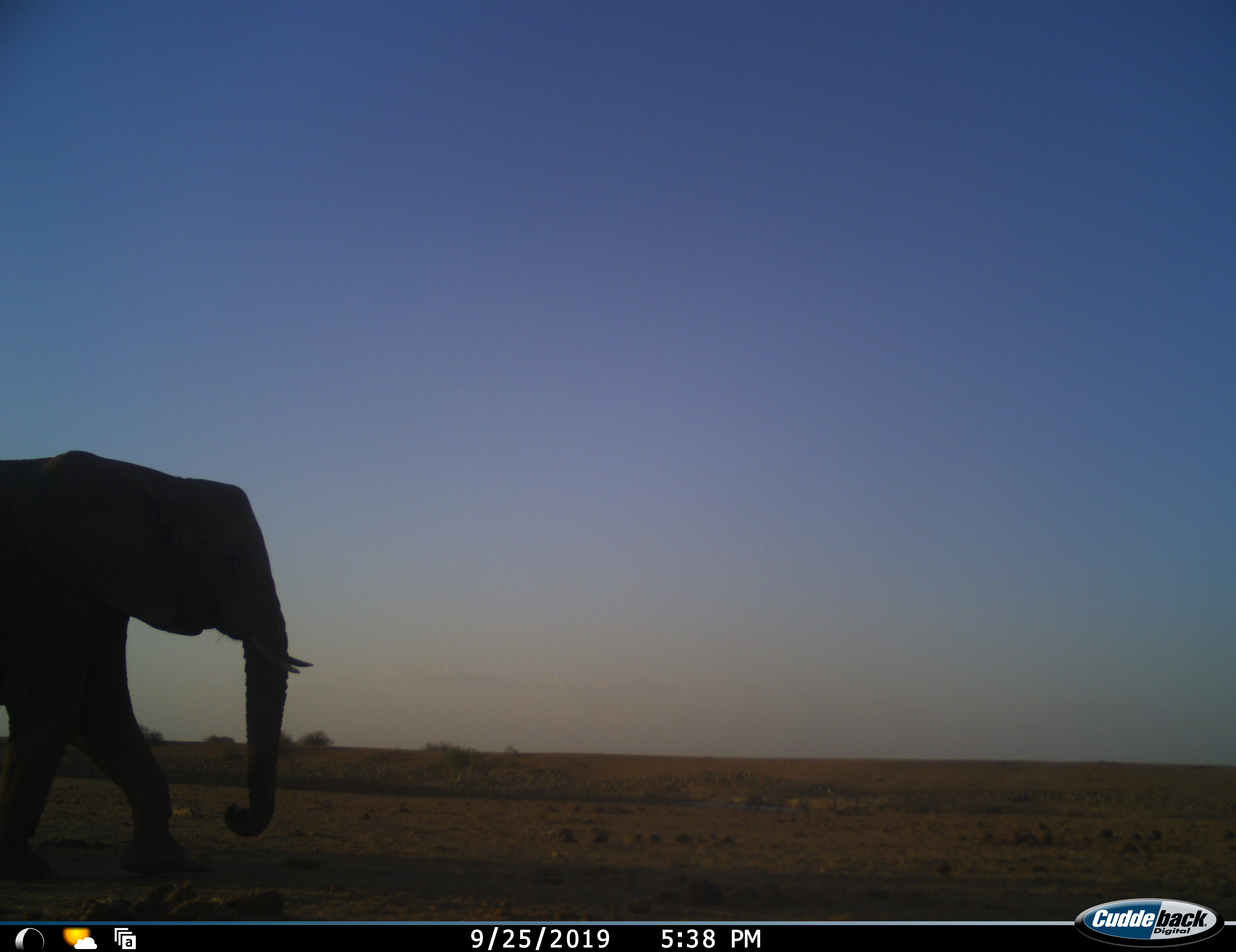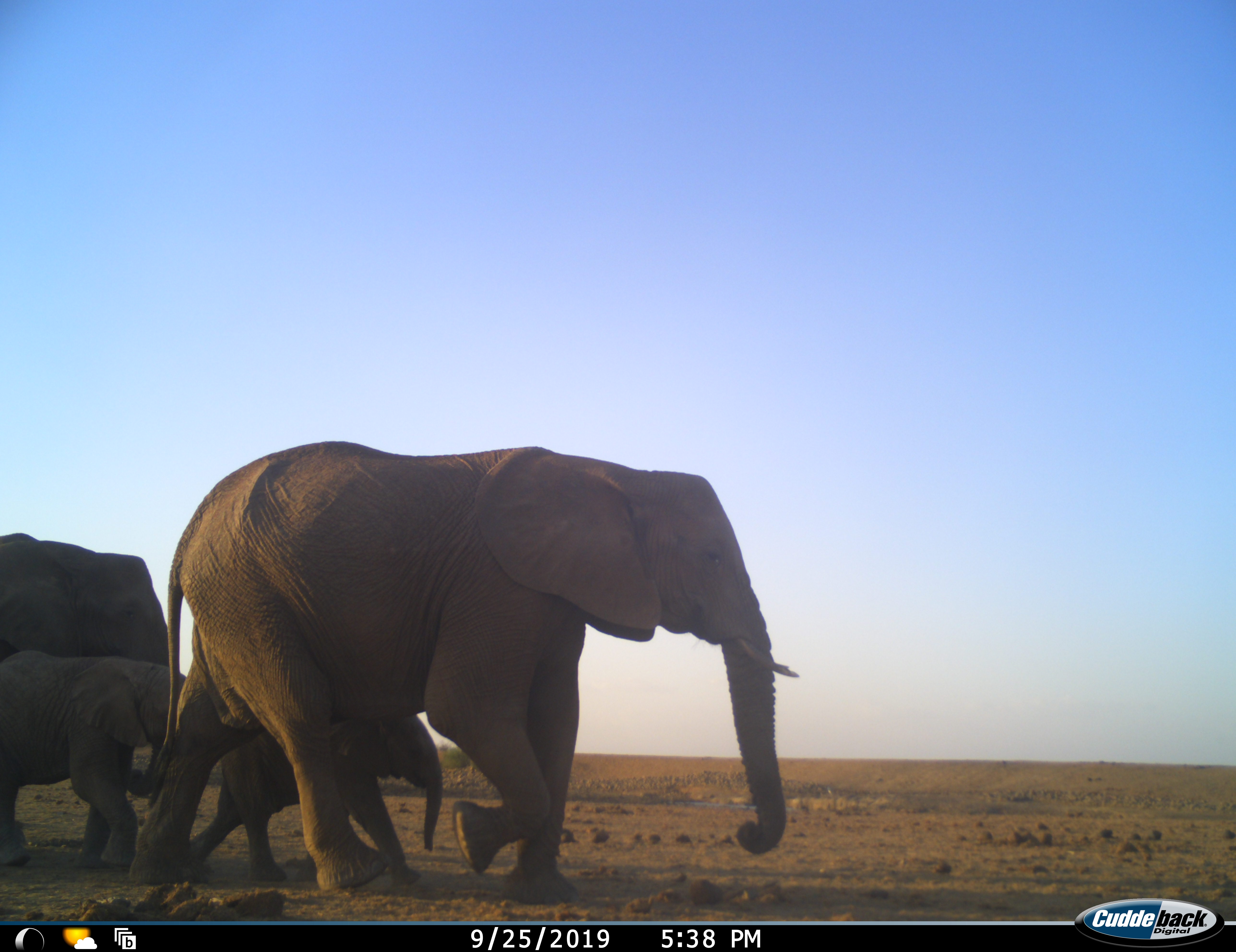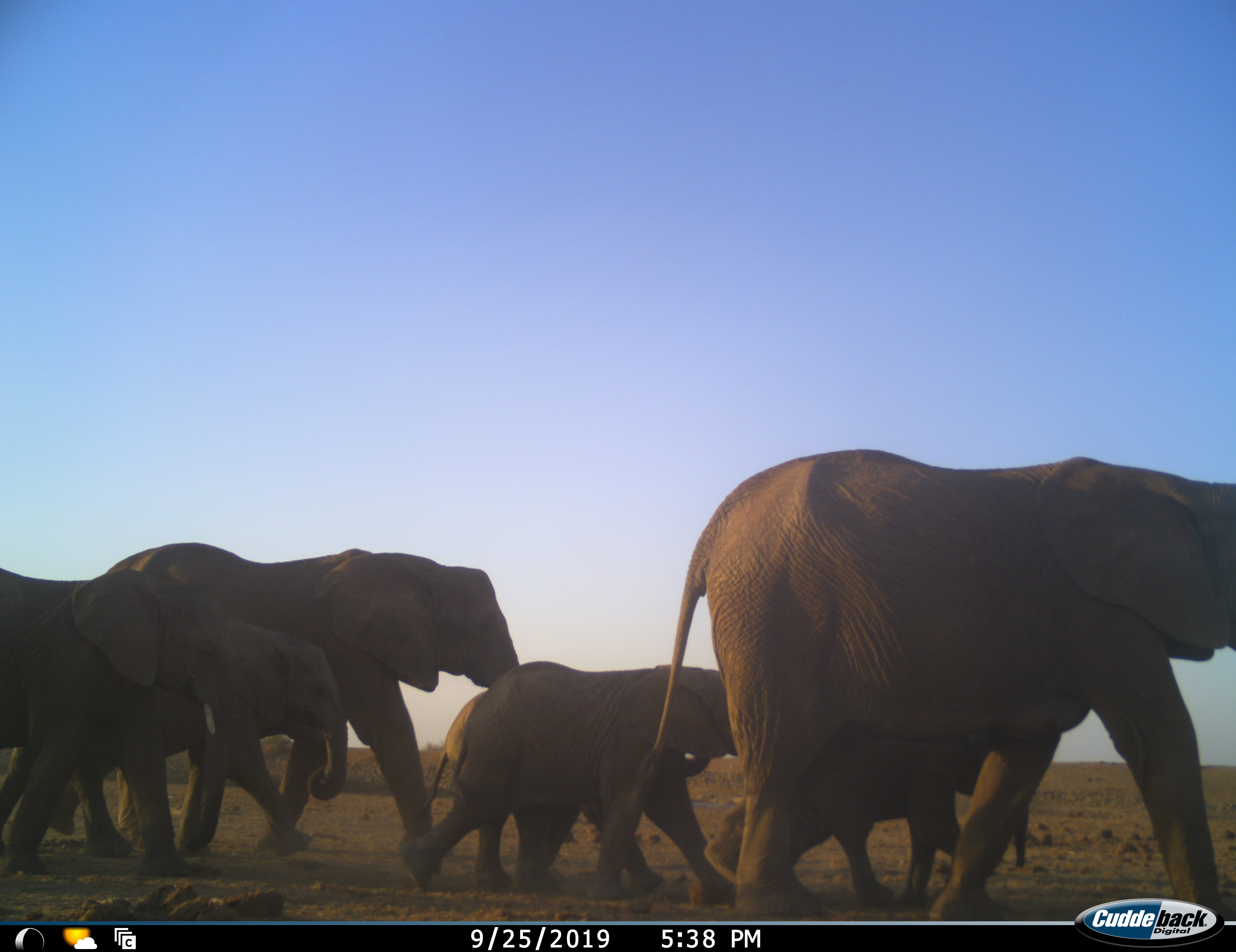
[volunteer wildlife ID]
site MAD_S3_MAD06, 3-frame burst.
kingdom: Animalia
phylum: Chordata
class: Mammalia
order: Proboscidea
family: Elephantidae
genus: Loxodonta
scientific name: Loxodonta africana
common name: african bush elephant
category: elephant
Elephant (african bush elephant) (Loxodonta africana), count 7. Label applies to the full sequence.